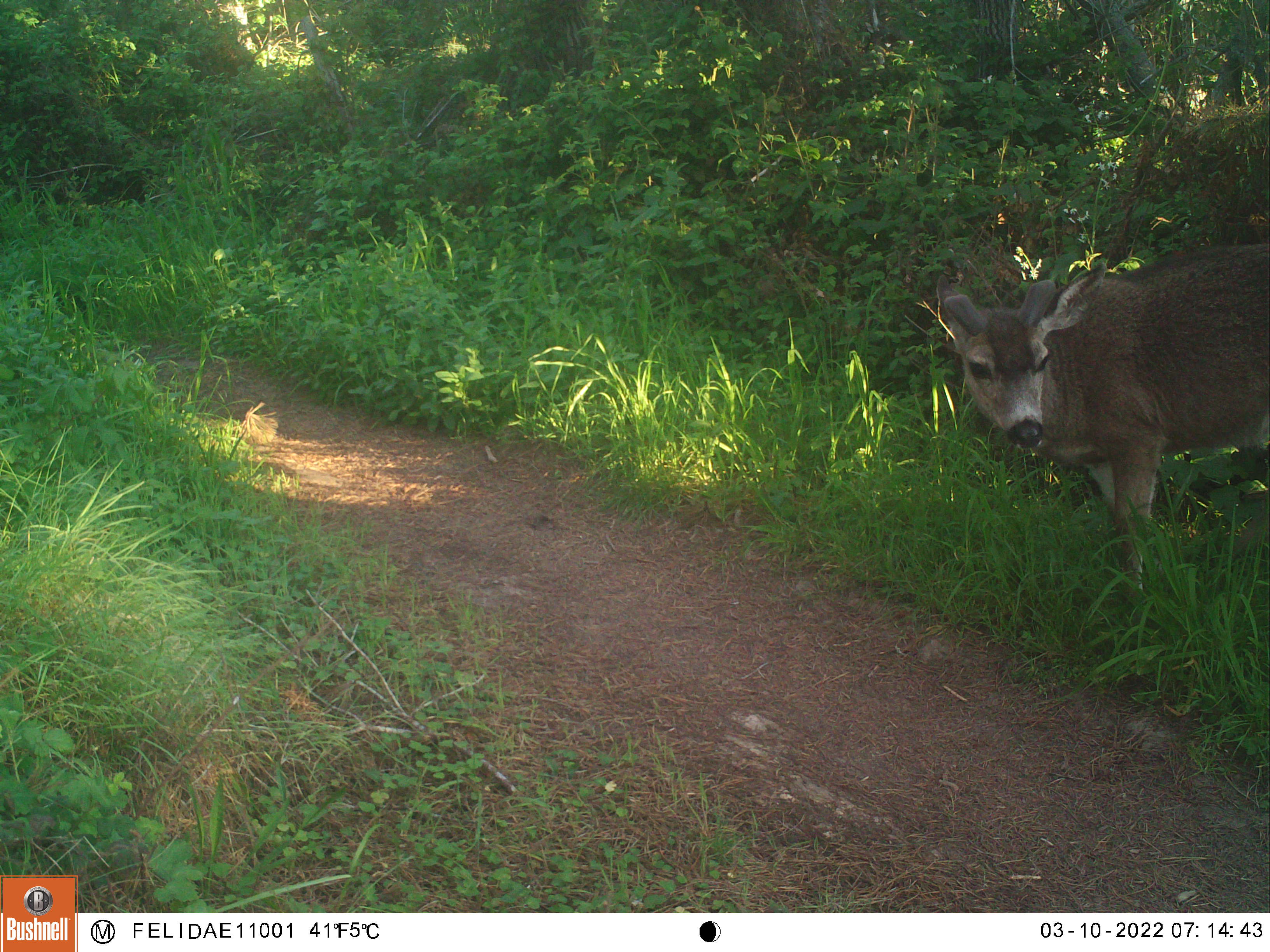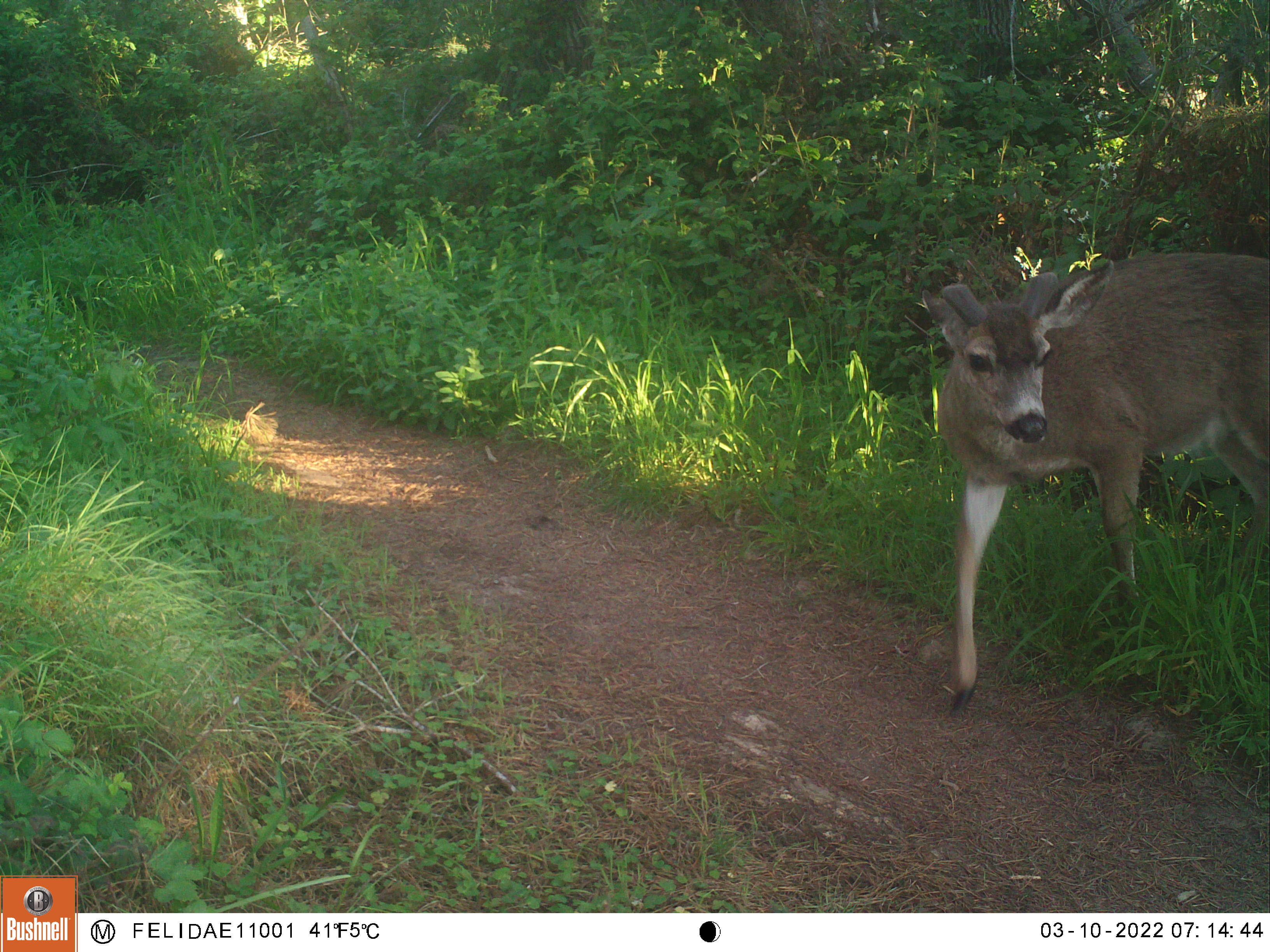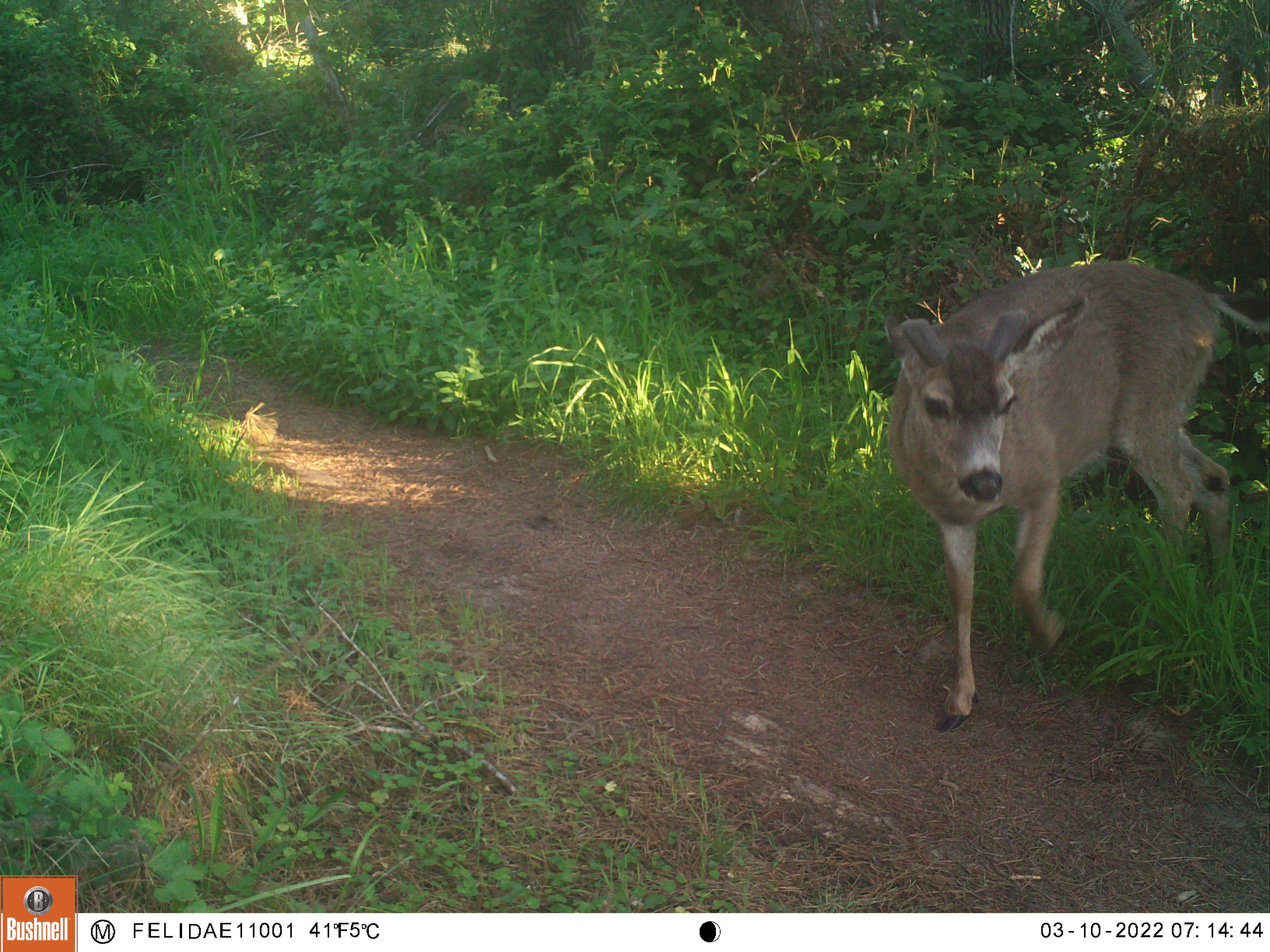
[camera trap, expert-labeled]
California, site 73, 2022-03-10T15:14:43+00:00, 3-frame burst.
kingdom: Animalia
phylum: Chordata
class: Mammalia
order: Artiodactyla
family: Cervidae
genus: Odocoileus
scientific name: Odocoileus hemionus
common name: mule deer